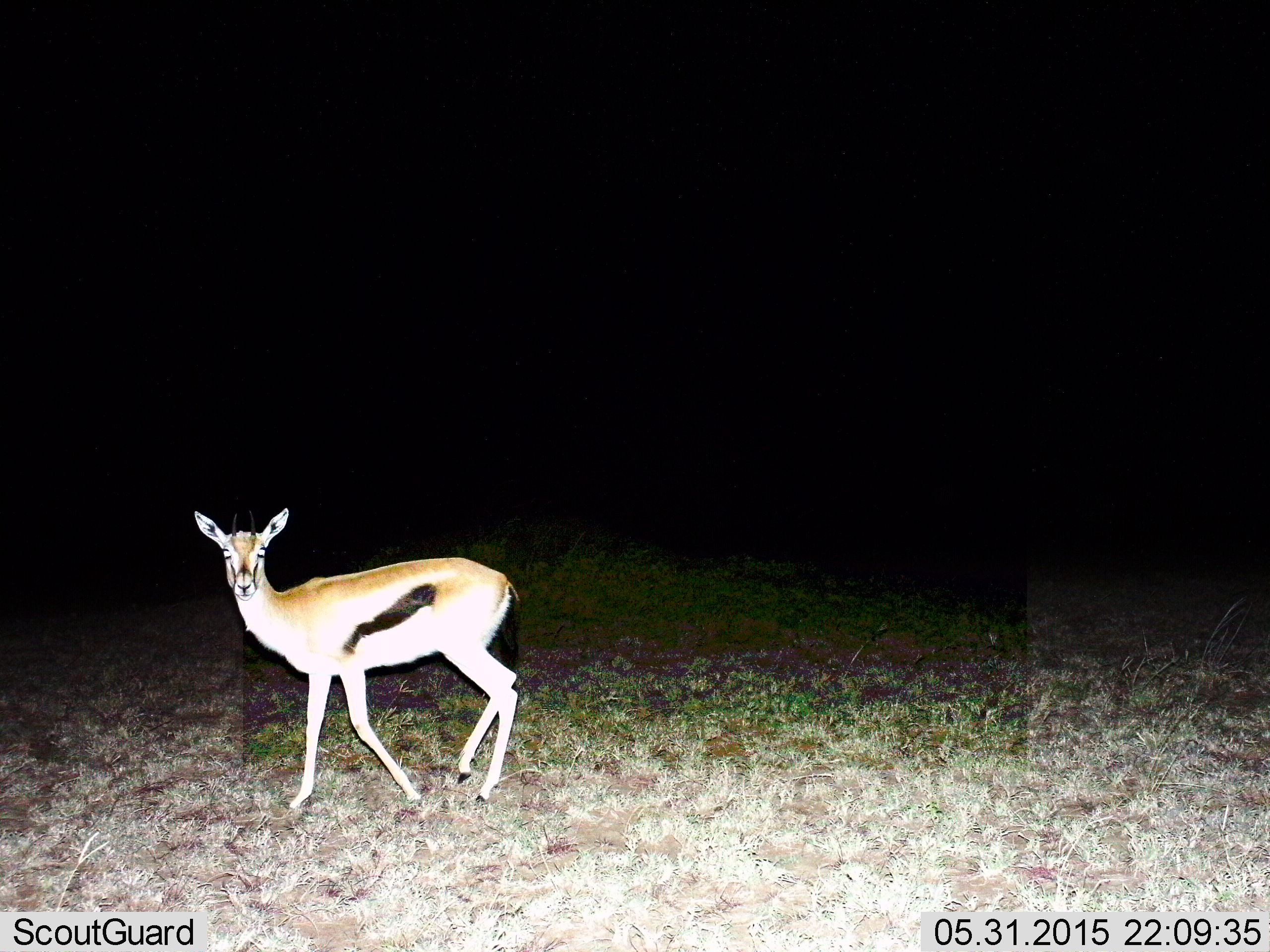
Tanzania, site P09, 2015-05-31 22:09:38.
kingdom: Animalia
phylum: Chordata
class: Mammalia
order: Artiodactyla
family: Bovidae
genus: Eudorcas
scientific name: Eudorcas thomsonii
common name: thomson's gazelle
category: gazellethomsons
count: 1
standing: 50%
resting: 0%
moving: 50%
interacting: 0%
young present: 0%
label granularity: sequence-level